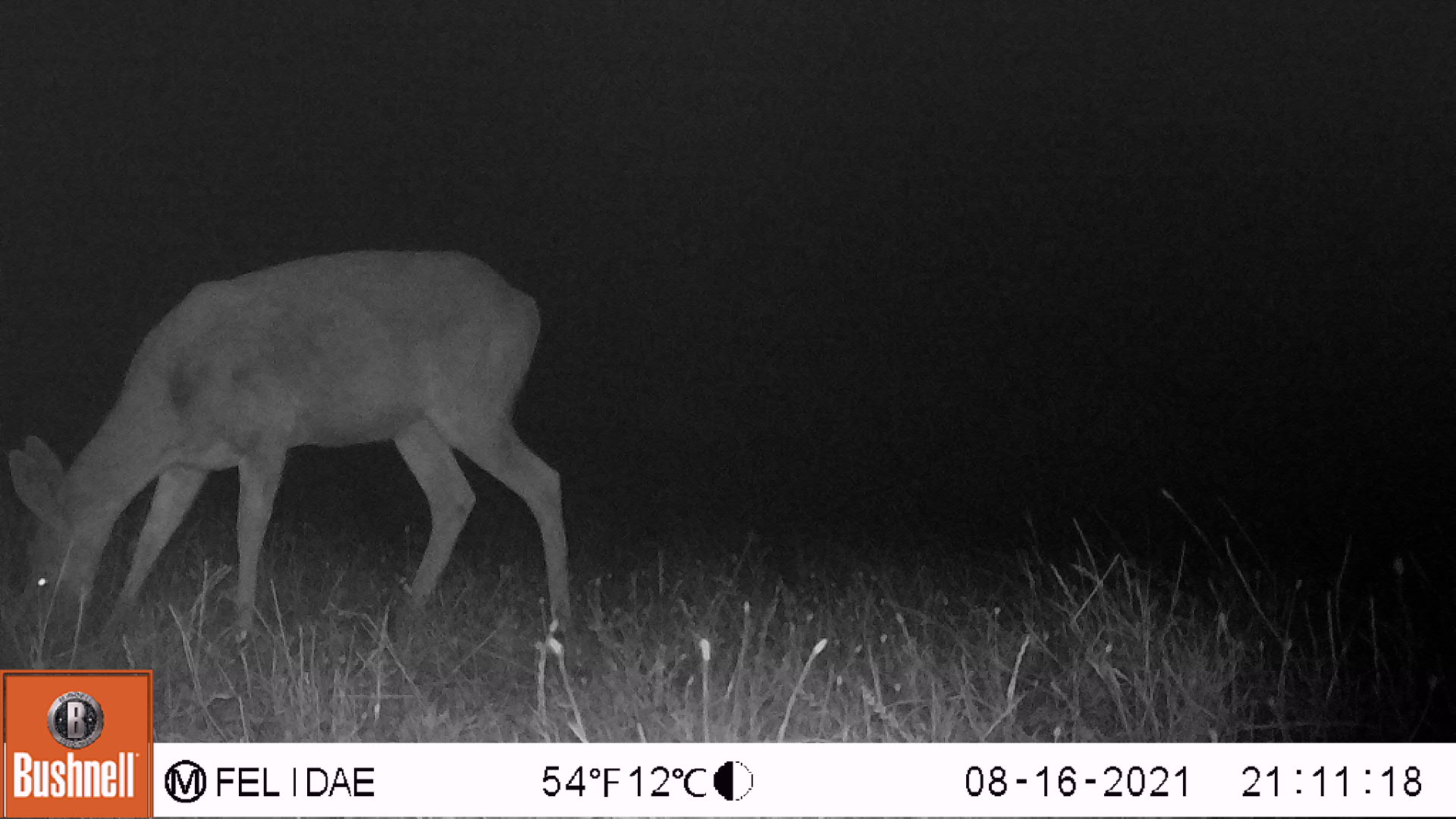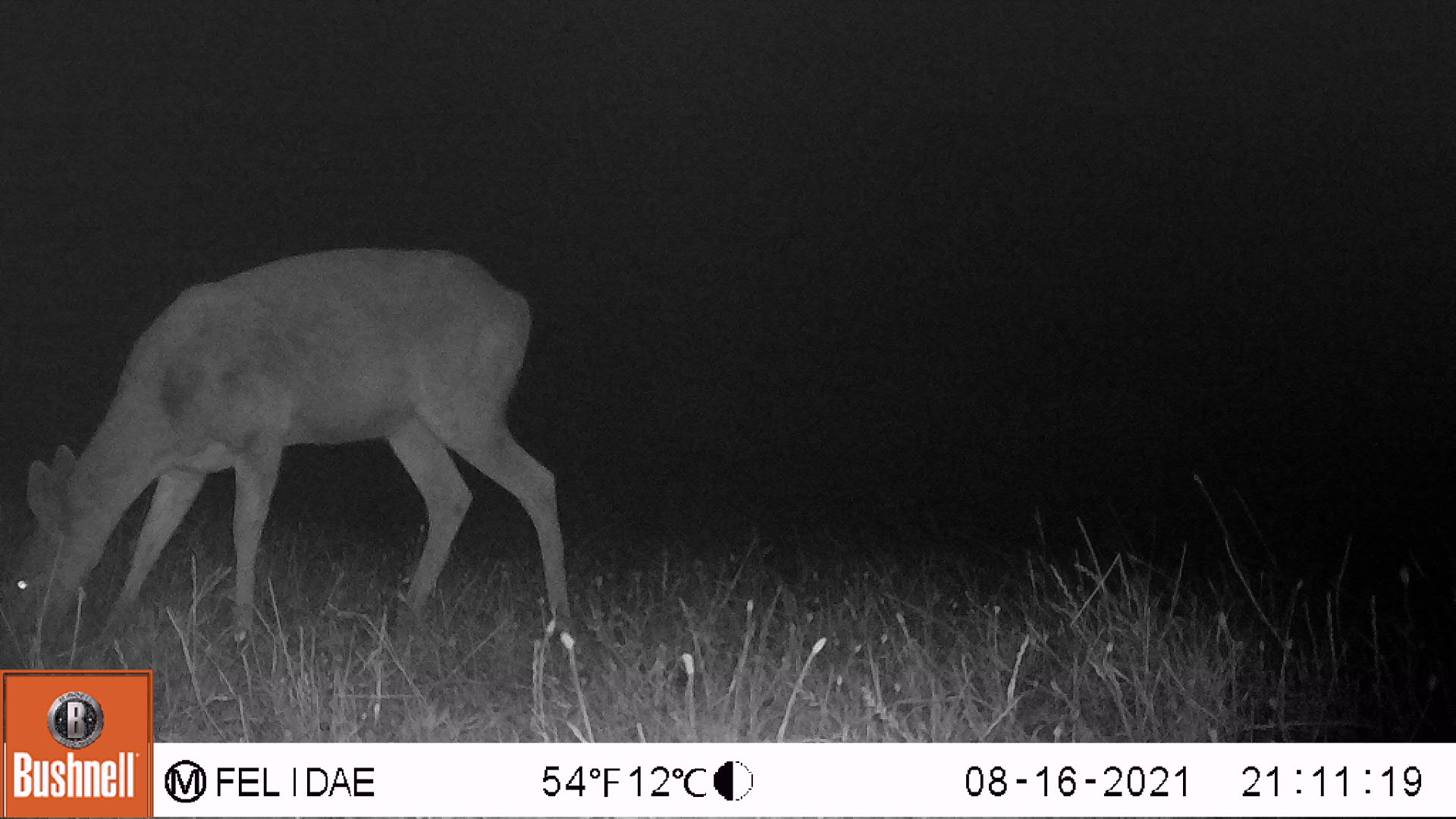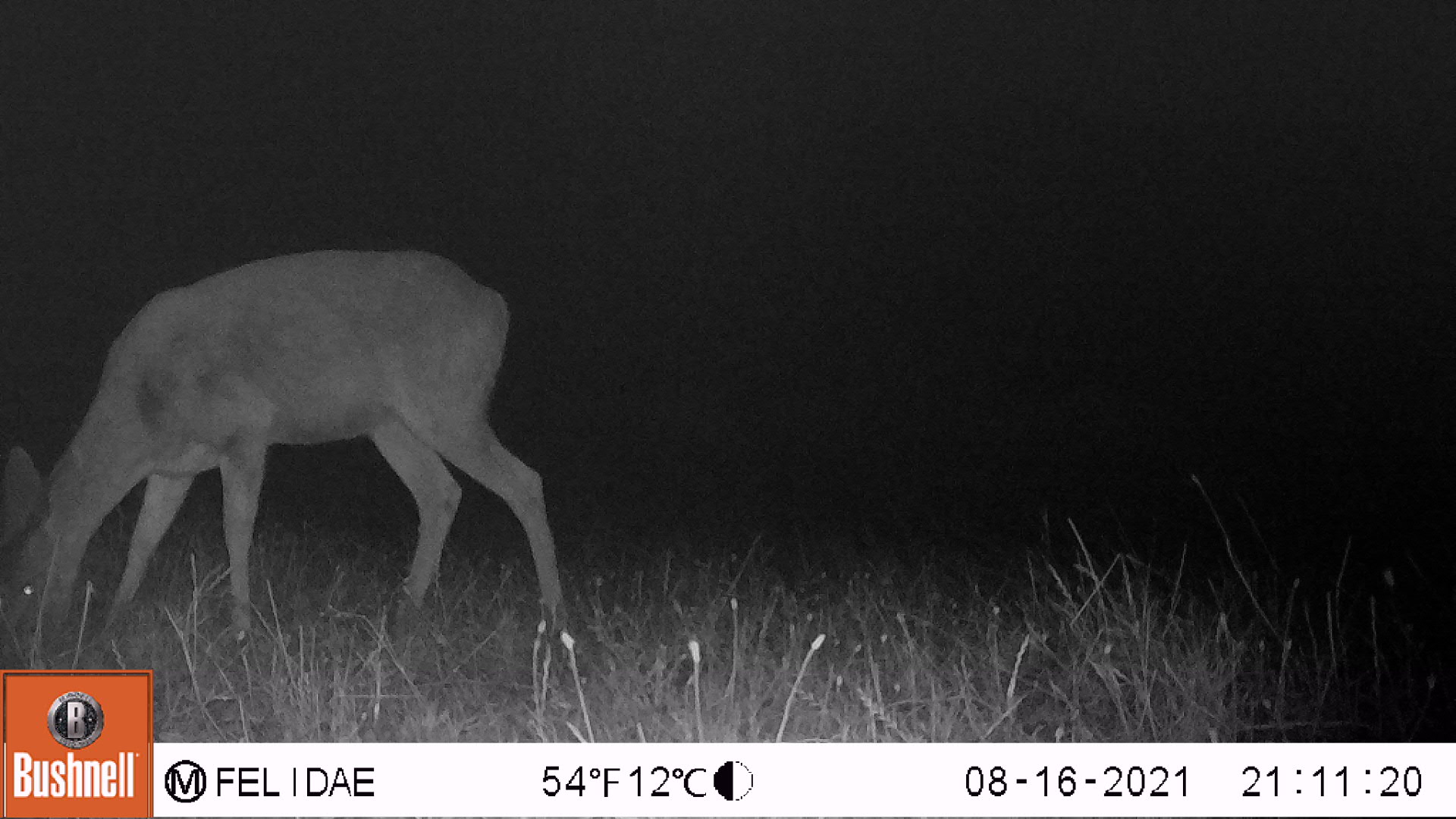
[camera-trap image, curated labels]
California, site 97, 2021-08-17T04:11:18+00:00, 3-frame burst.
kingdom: Animalia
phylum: Chordata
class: Mammalia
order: Artiodactyla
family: Cervidae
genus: Odocoileus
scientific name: Odocoileus hemionus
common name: mule deer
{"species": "mule deer (Odocoileus hemionus)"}